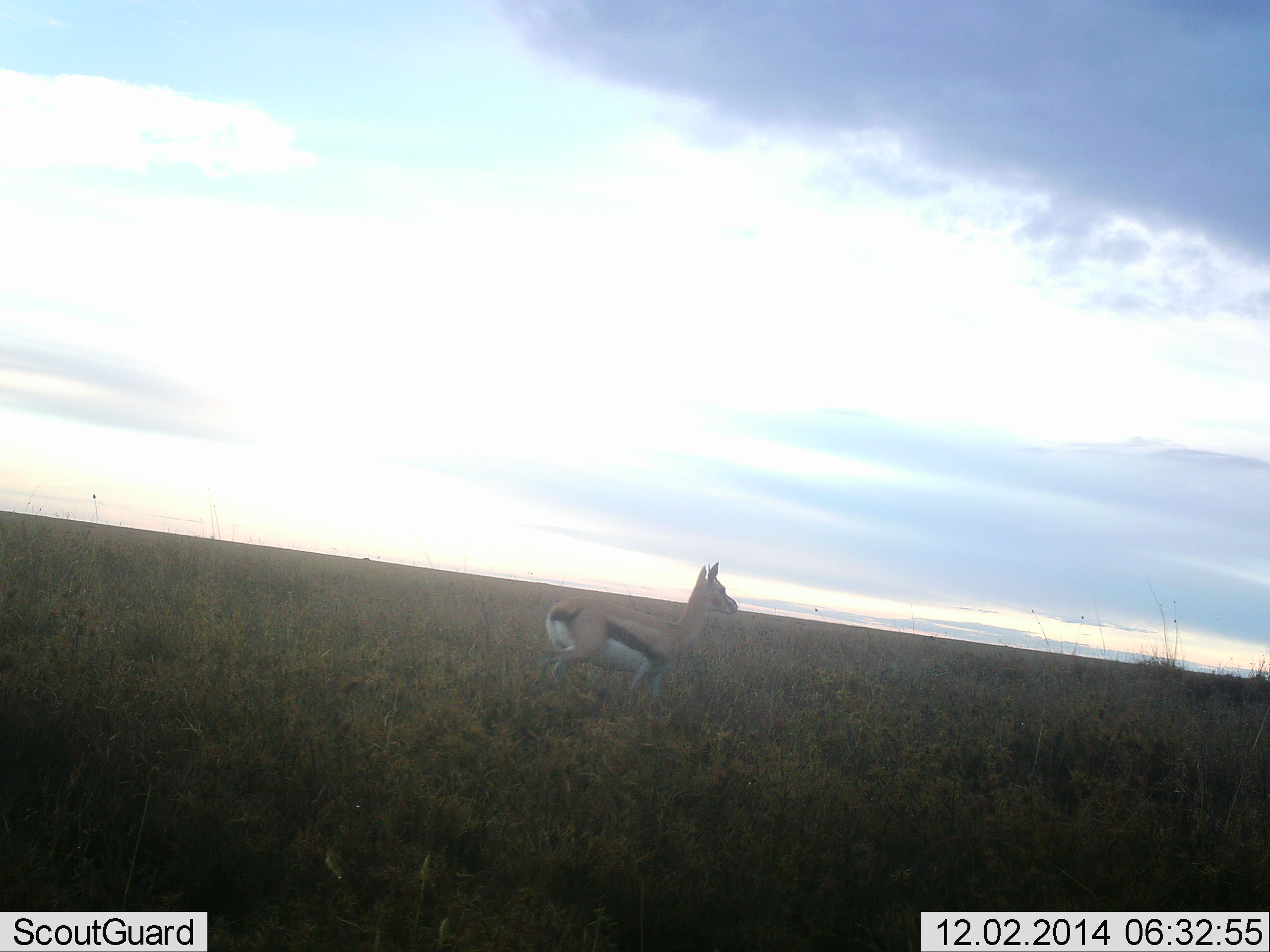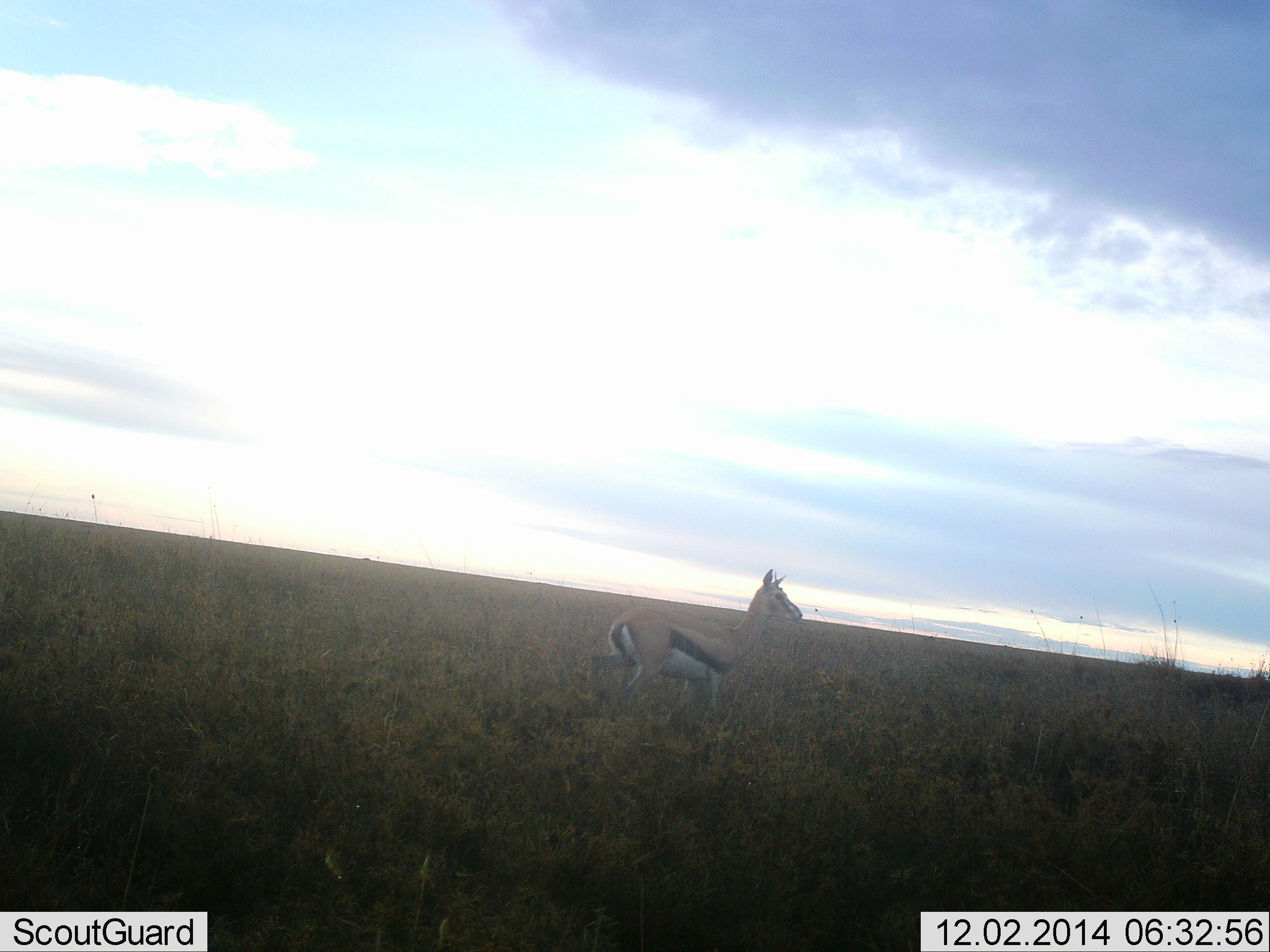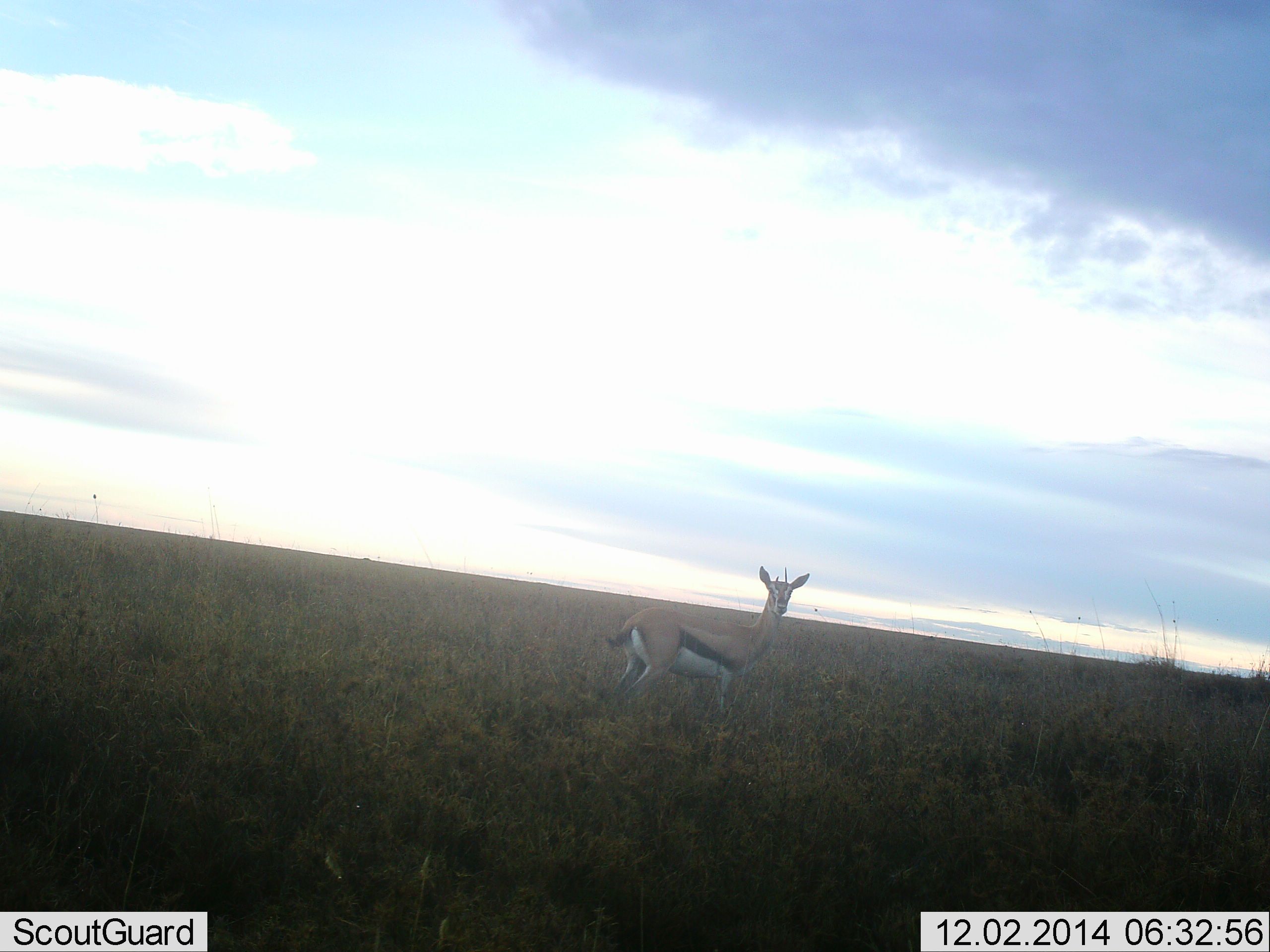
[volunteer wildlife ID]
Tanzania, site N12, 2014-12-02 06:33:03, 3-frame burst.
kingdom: Animalia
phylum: Chordata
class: Mammalia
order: Artiodactyla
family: Bovidae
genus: Eudorcas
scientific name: Eudorcas thomsonii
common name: thomson's gazelle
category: gazellethomsons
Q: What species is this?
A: Gazellethomsons (thomson's gazelle) (Eudorcas thomsonii).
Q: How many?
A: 1.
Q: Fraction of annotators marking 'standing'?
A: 30%.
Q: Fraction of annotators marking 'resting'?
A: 0%.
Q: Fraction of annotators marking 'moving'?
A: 70%.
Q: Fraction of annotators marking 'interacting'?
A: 0%.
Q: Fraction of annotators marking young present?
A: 0%.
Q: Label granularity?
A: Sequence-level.